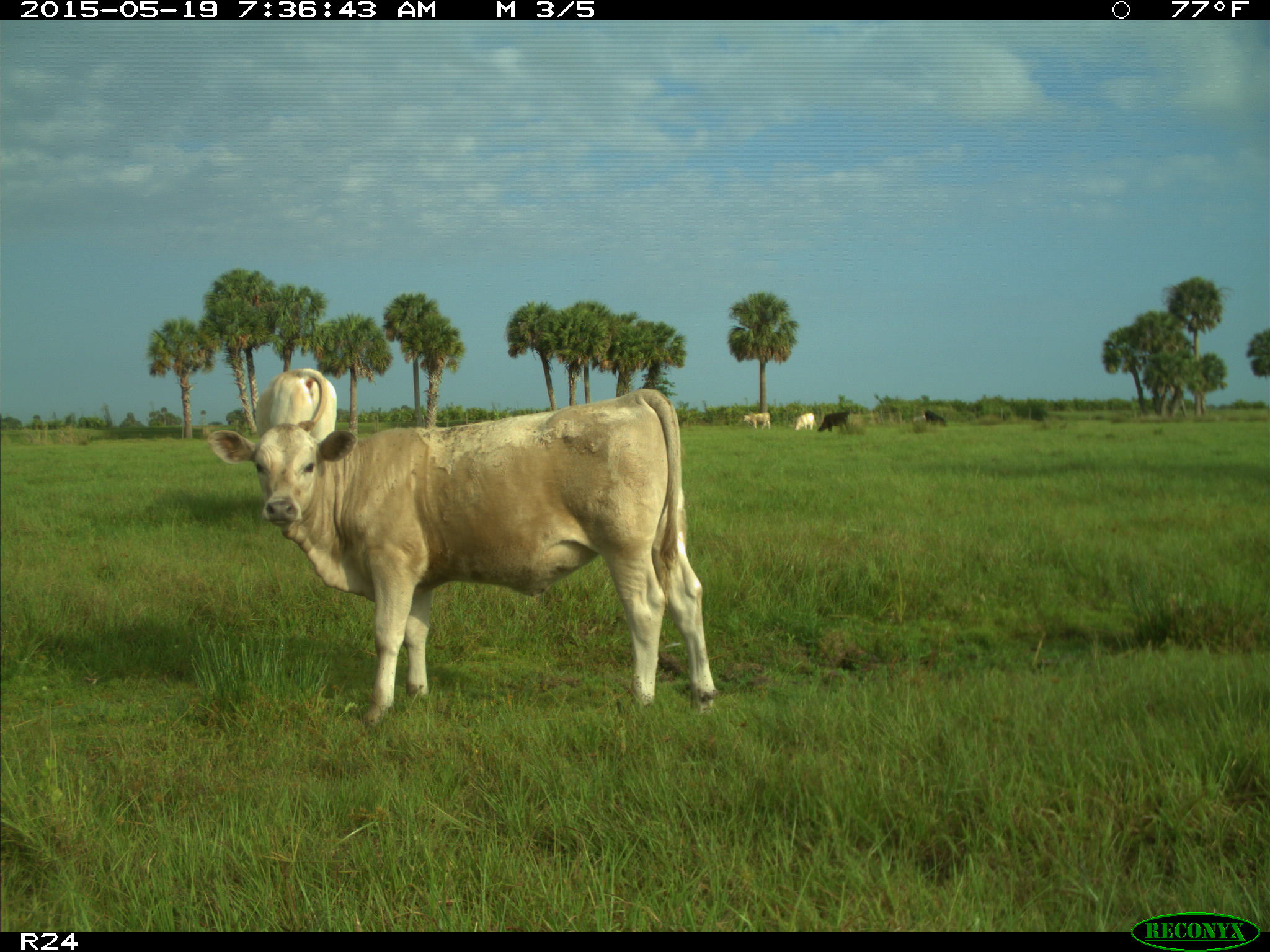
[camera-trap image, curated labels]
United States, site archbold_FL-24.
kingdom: Animalia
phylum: Chordata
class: Mammalia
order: Artiodactyla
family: Bovidae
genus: Bos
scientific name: Bos taurus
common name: domestic cow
Bos taurus (domestic cow).